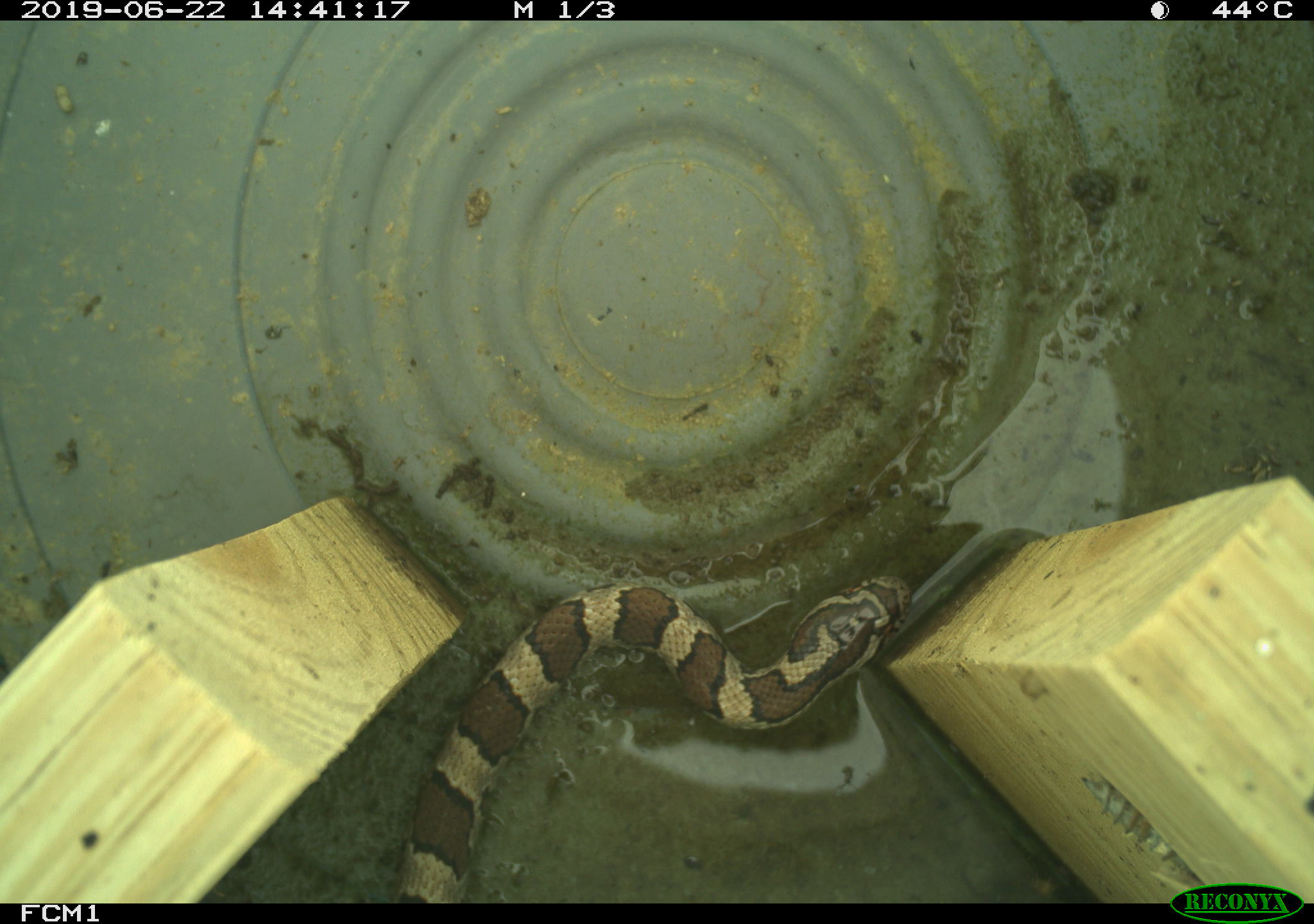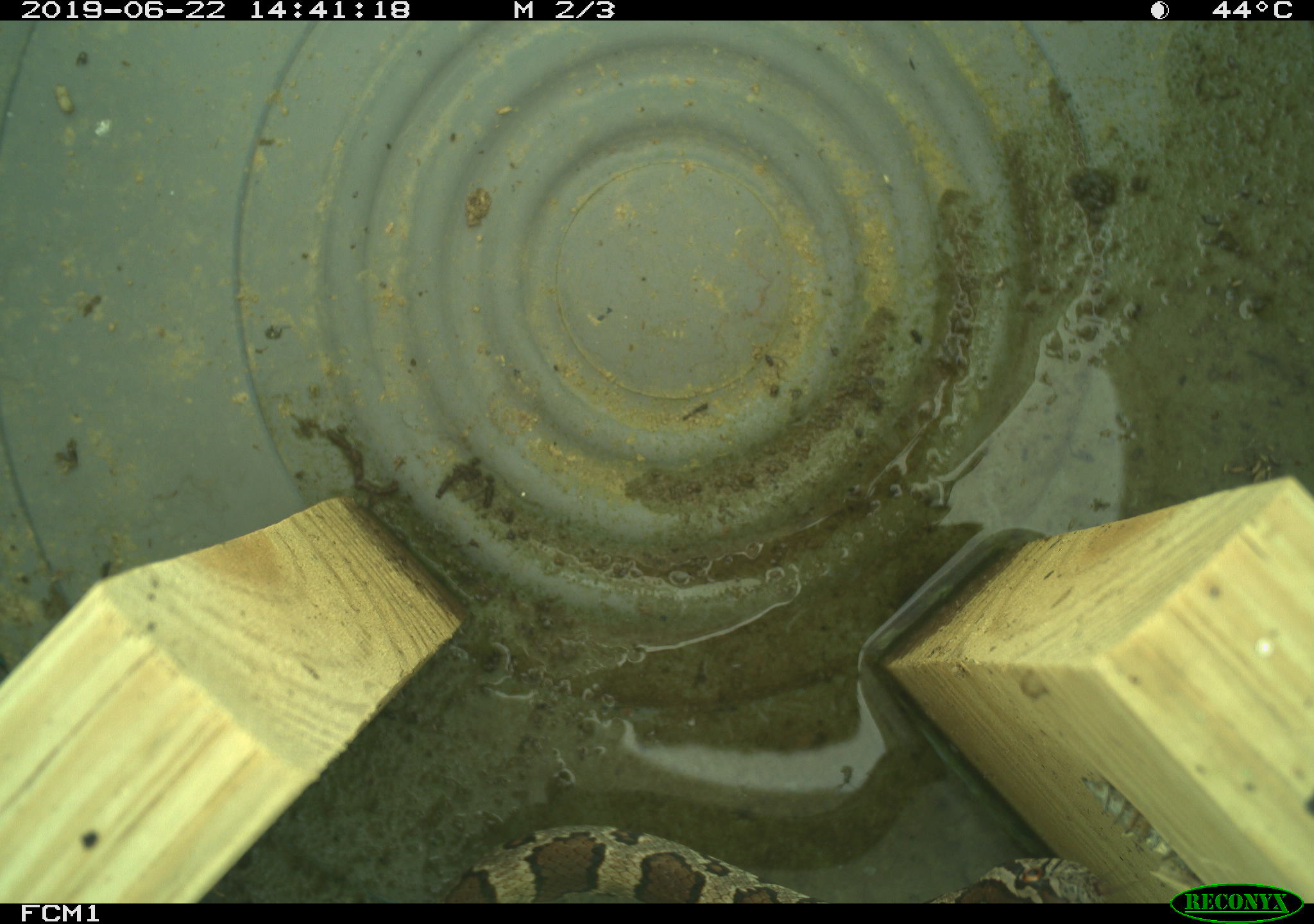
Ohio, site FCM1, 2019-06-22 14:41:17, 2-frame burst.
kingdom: Animalia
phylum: Chordata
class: Reptilia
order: Squamata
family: Colubridae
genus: Lampropeltis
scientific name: Lampropeltis triangulum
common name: eastern milksnake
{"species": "eastern milksnake (Lampropeltis triangulum)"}